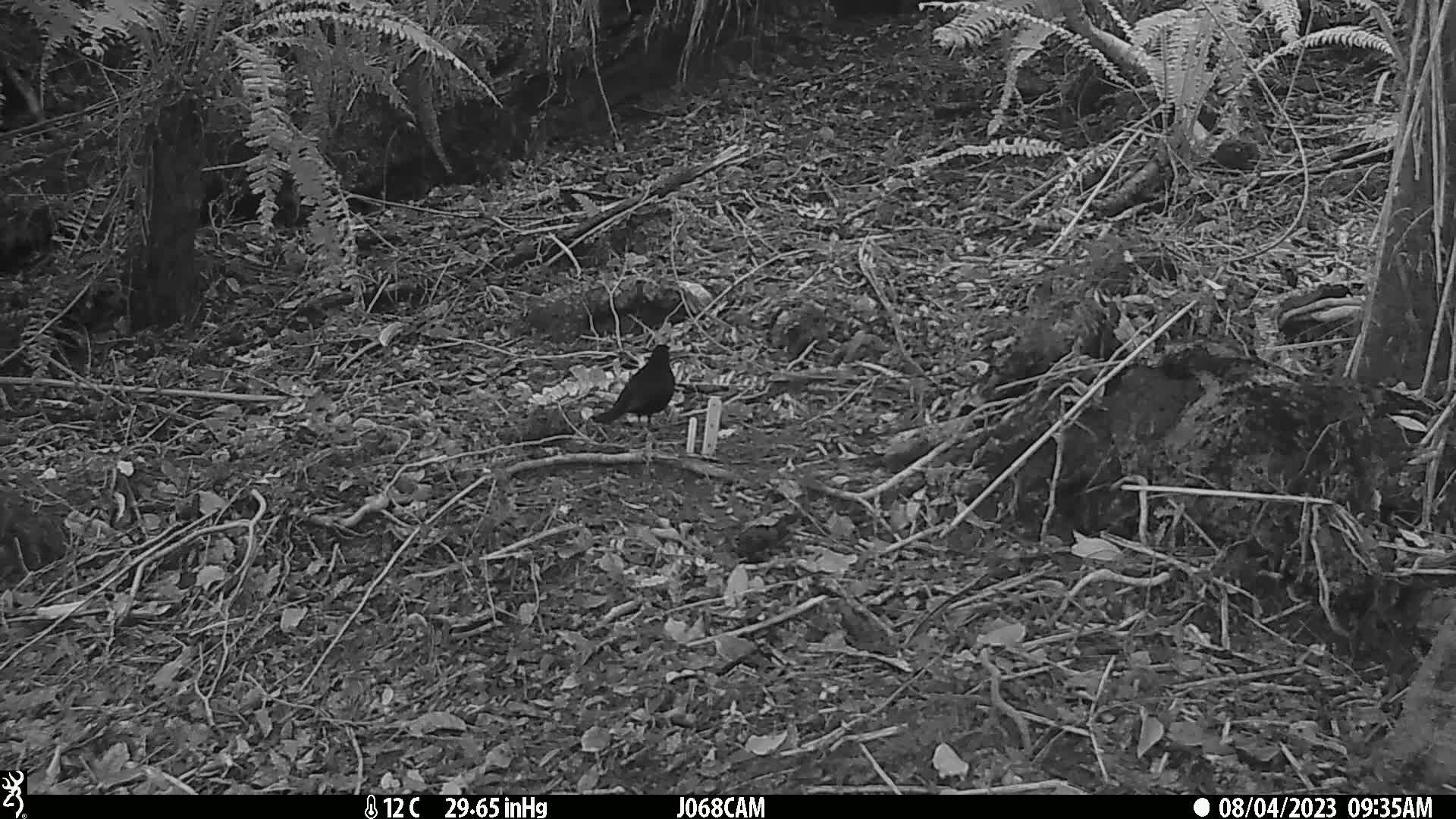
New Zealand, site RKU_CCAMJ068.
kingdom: Animalia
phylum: Chordata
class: Aves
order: Passeriformes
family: Turdidae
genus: Turdus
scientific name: Turdus merula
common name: eurasian blackbird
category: blackbird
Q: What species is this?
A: Blackbird (eurasian blackbird) (Turdus merula).